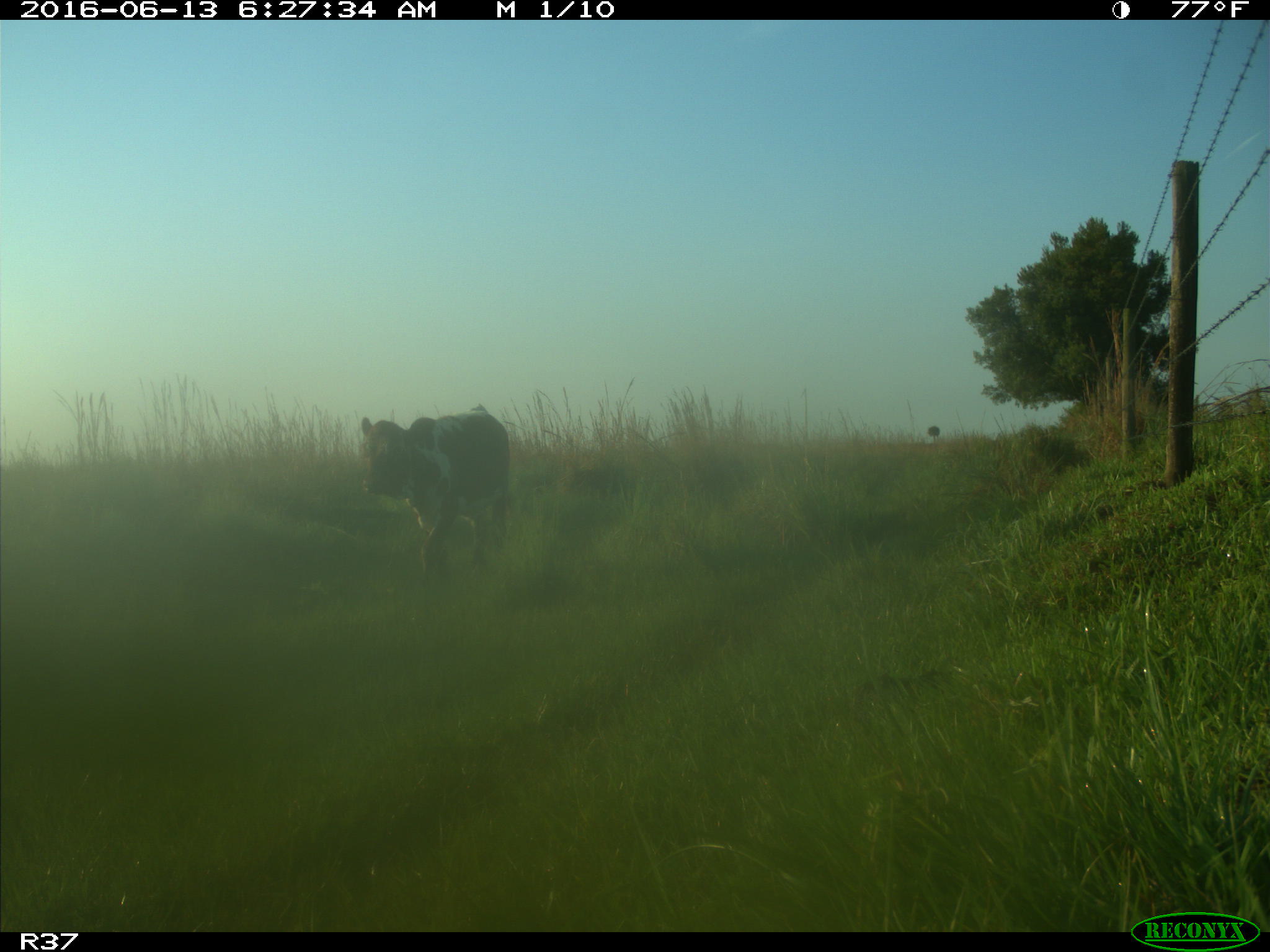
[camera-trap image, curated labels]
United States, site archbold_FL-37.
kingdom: Animalia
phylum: Chordata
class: Mammalia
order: Artiodactyla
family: Bovidae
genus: Bos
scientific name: Bos taurus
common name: domestic cow